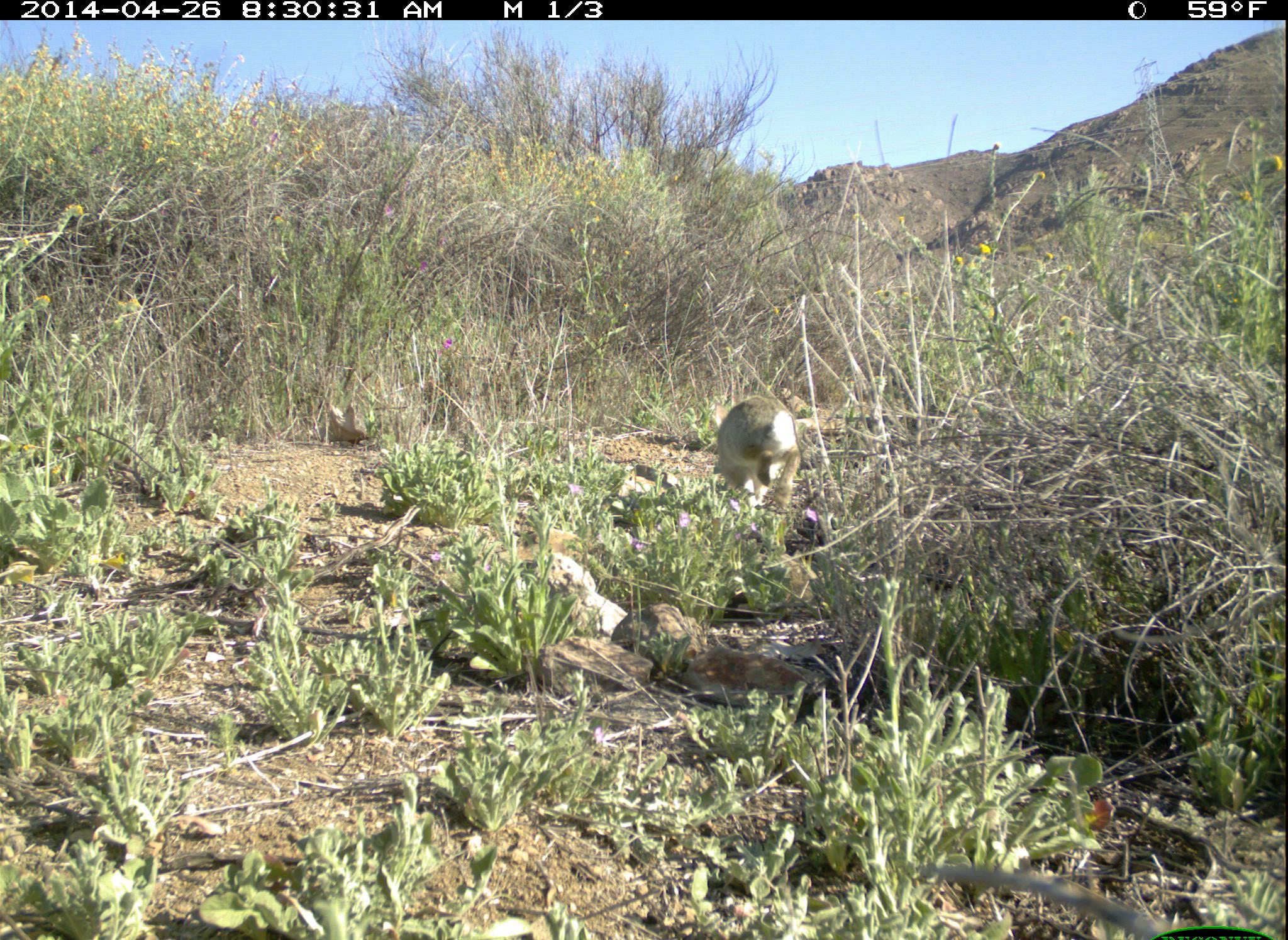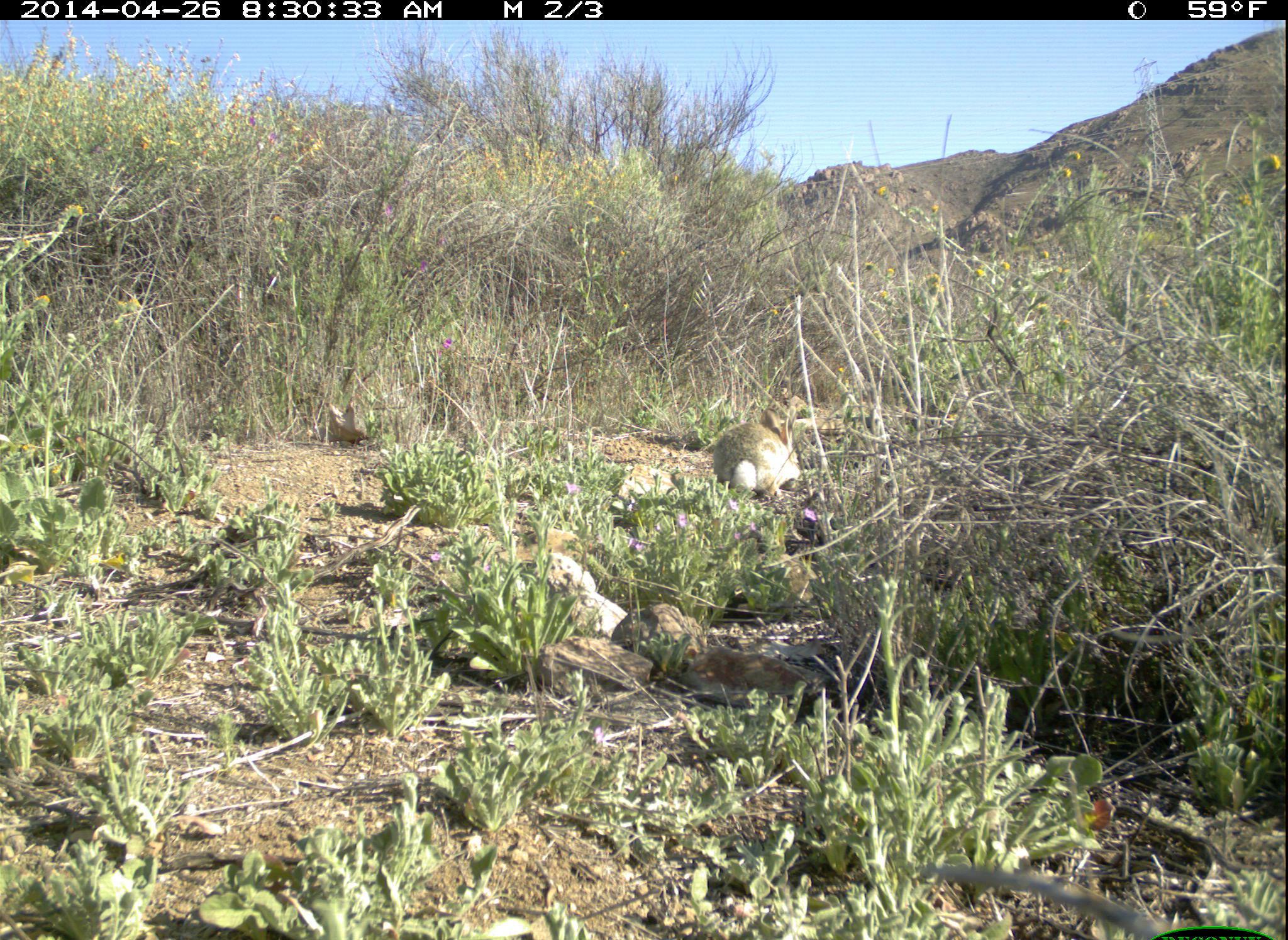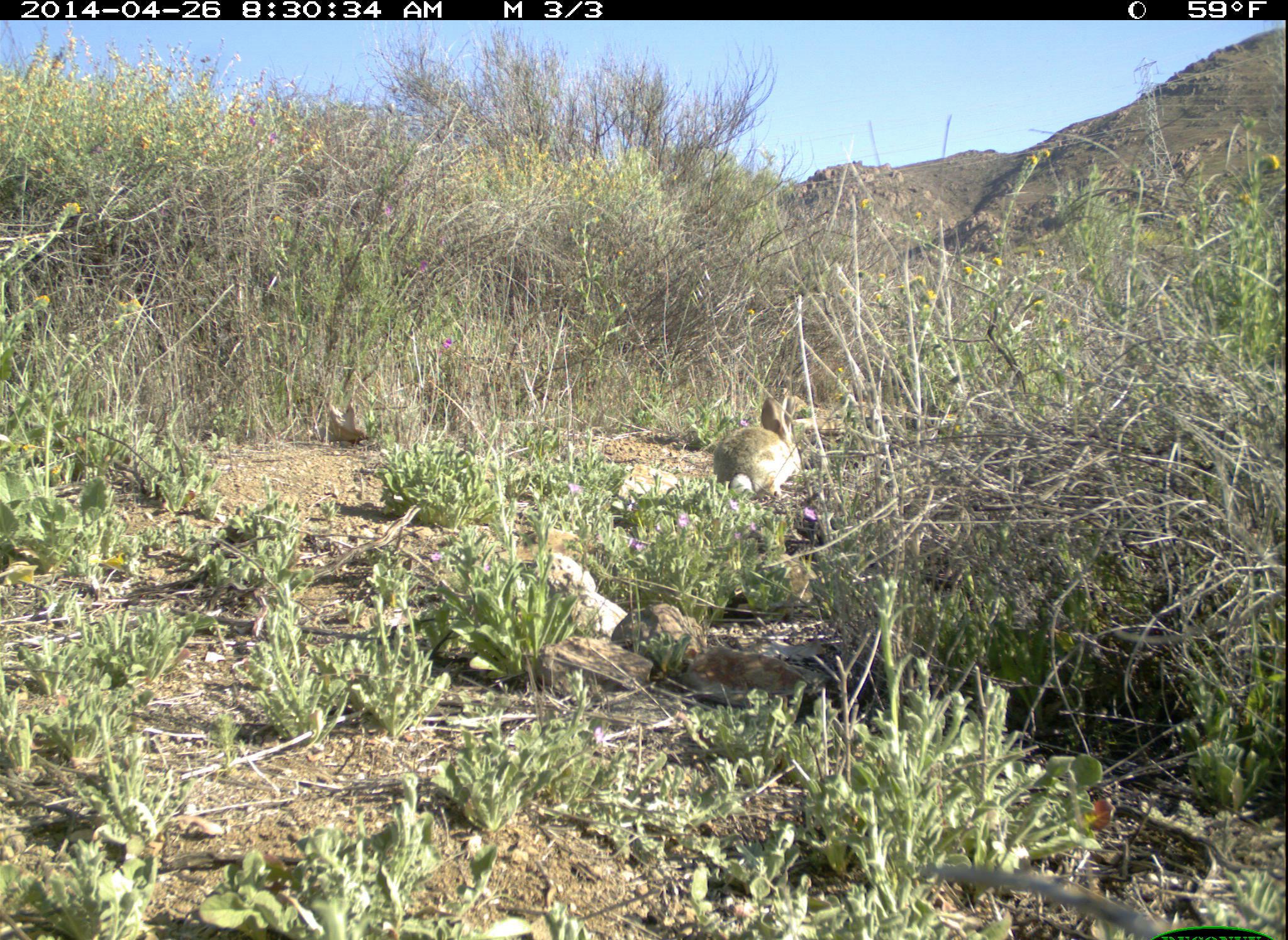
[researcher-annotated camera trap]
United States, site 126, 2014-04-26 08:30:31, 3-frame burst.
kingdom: Animalia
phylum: Chordata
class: Mammalia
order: Lagomorpha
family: Leporidae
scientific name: Leporidae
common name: rabbits and hares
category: rabbit